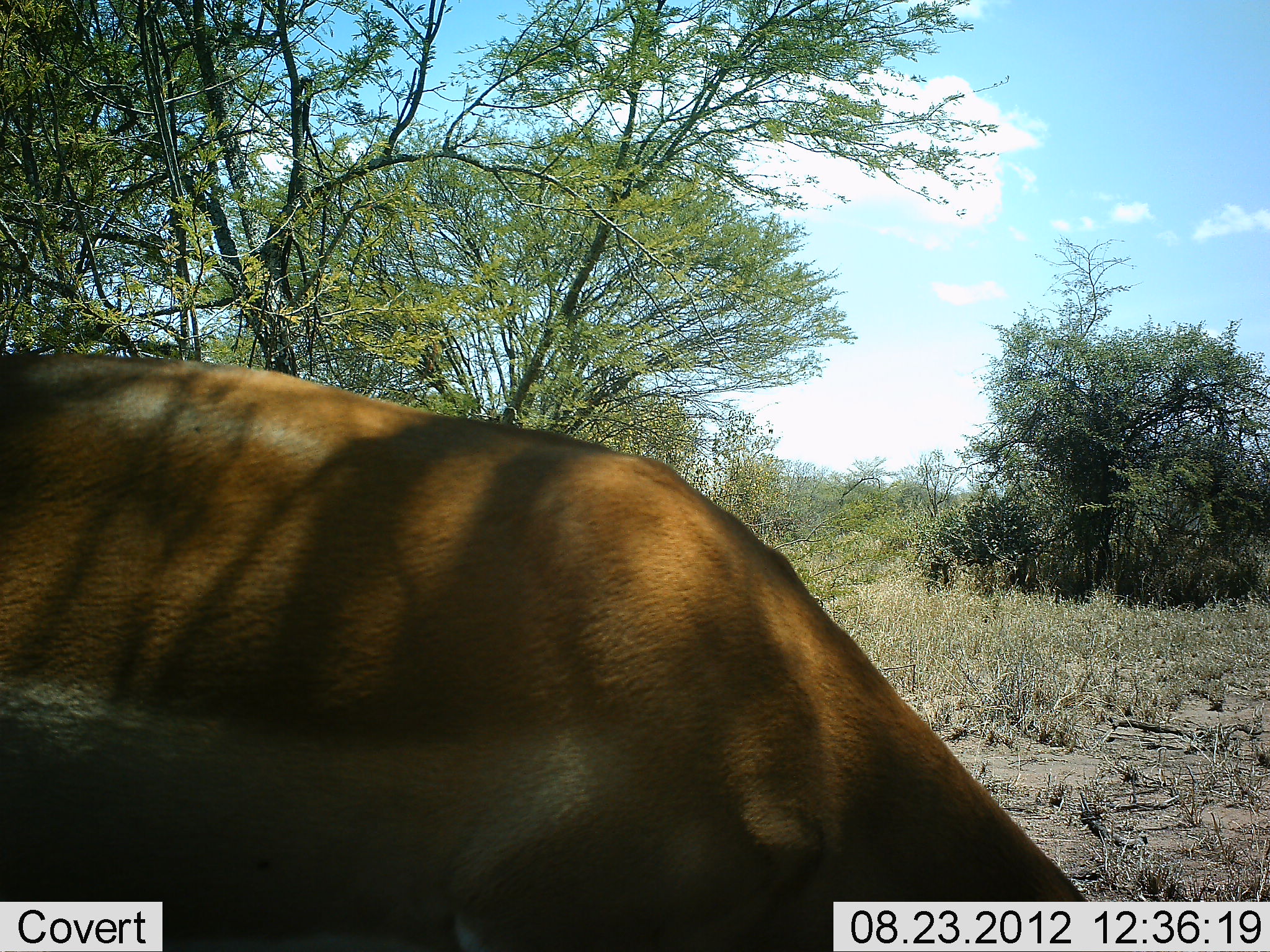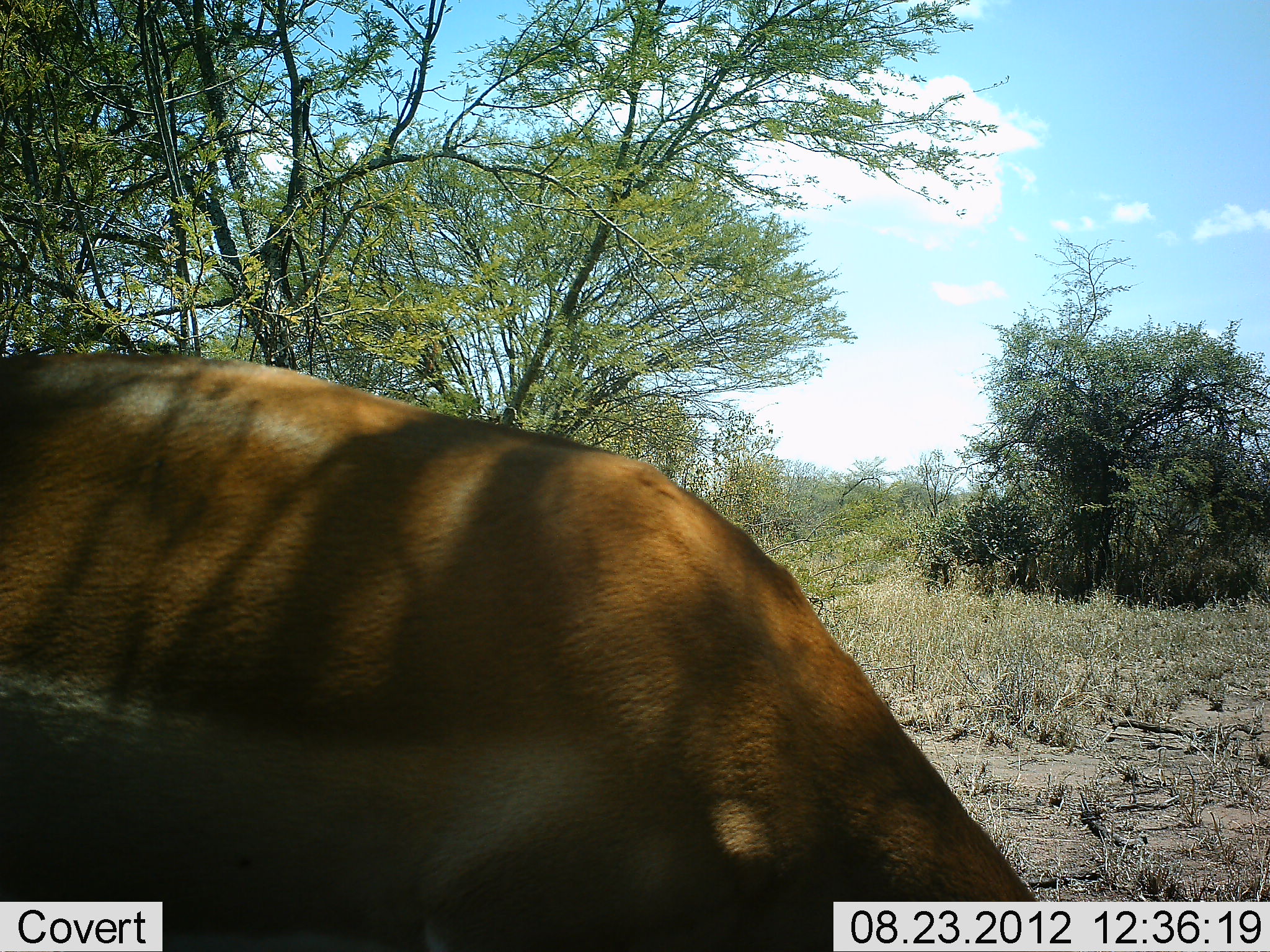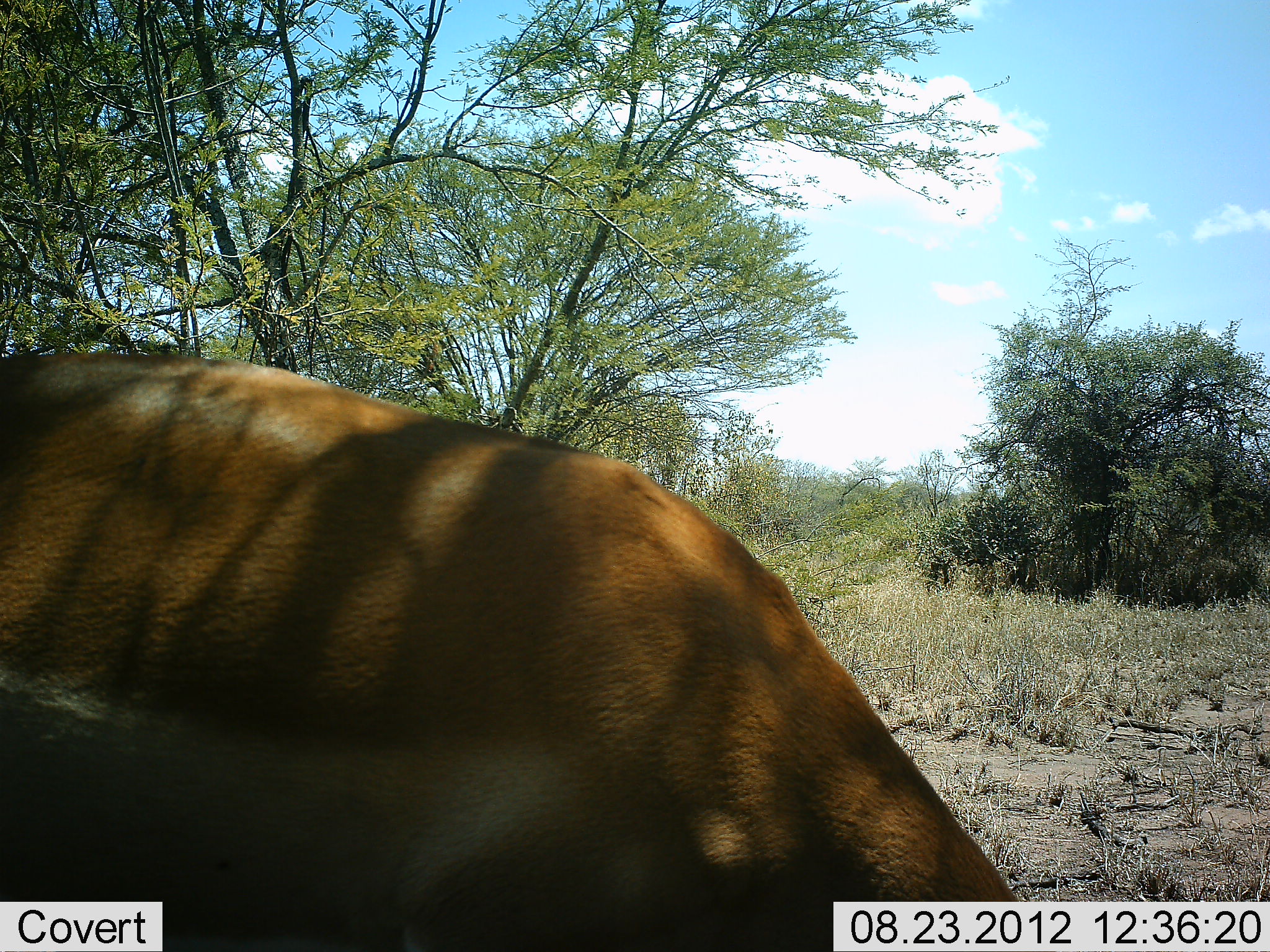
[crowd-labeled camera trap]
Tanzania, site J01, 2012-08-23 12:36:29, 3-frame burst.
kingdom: Animalia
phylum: Chordata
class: Mammalia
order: Artiodactyla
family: Bovidae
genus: Aepyceros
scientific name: Aepyceros melampus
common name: impala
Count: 1.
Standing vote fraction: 22%.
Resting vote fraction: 0%.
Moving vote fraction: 0%.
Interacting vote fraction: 0%.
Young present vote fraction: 0%.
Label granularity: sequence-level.